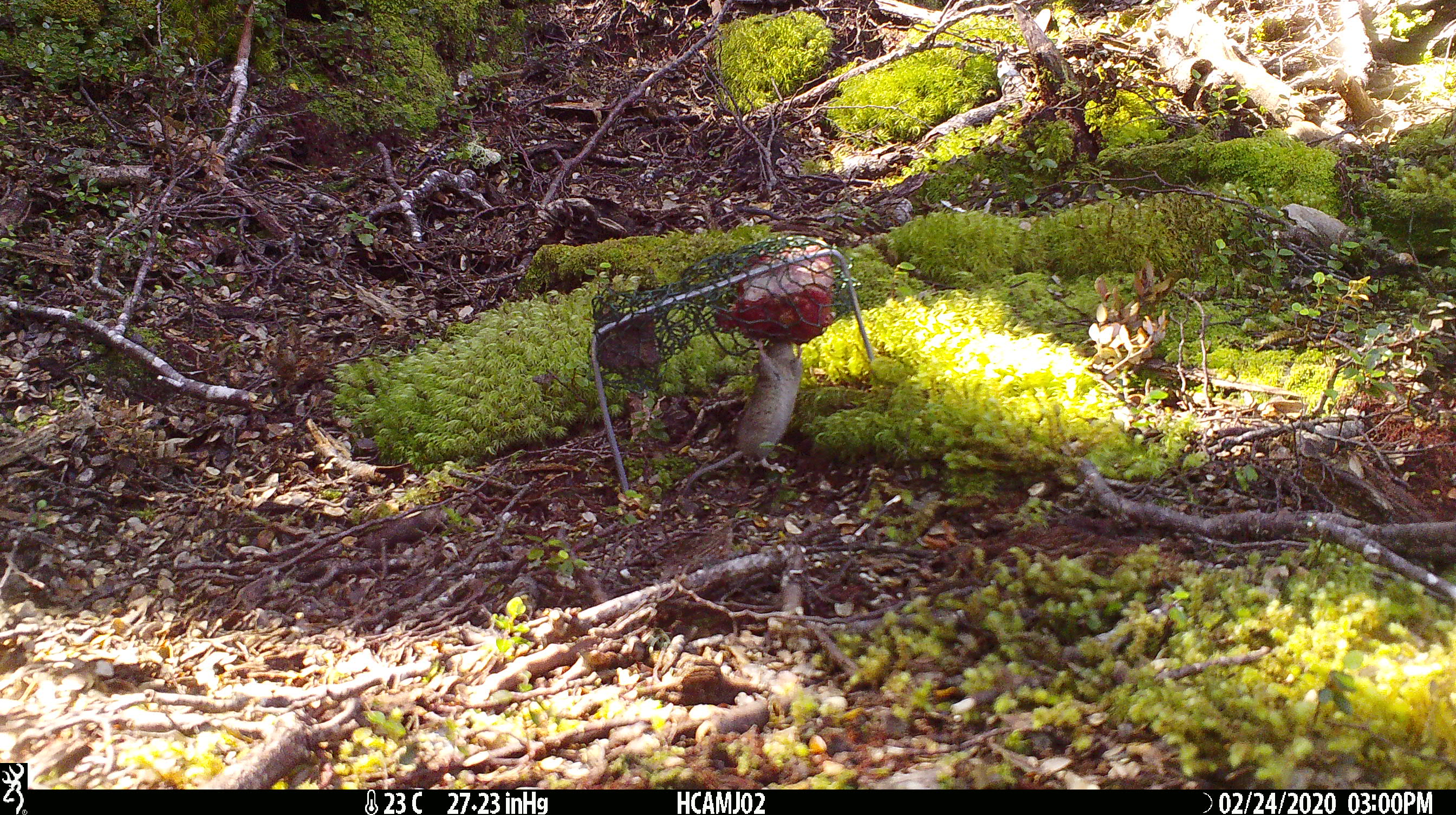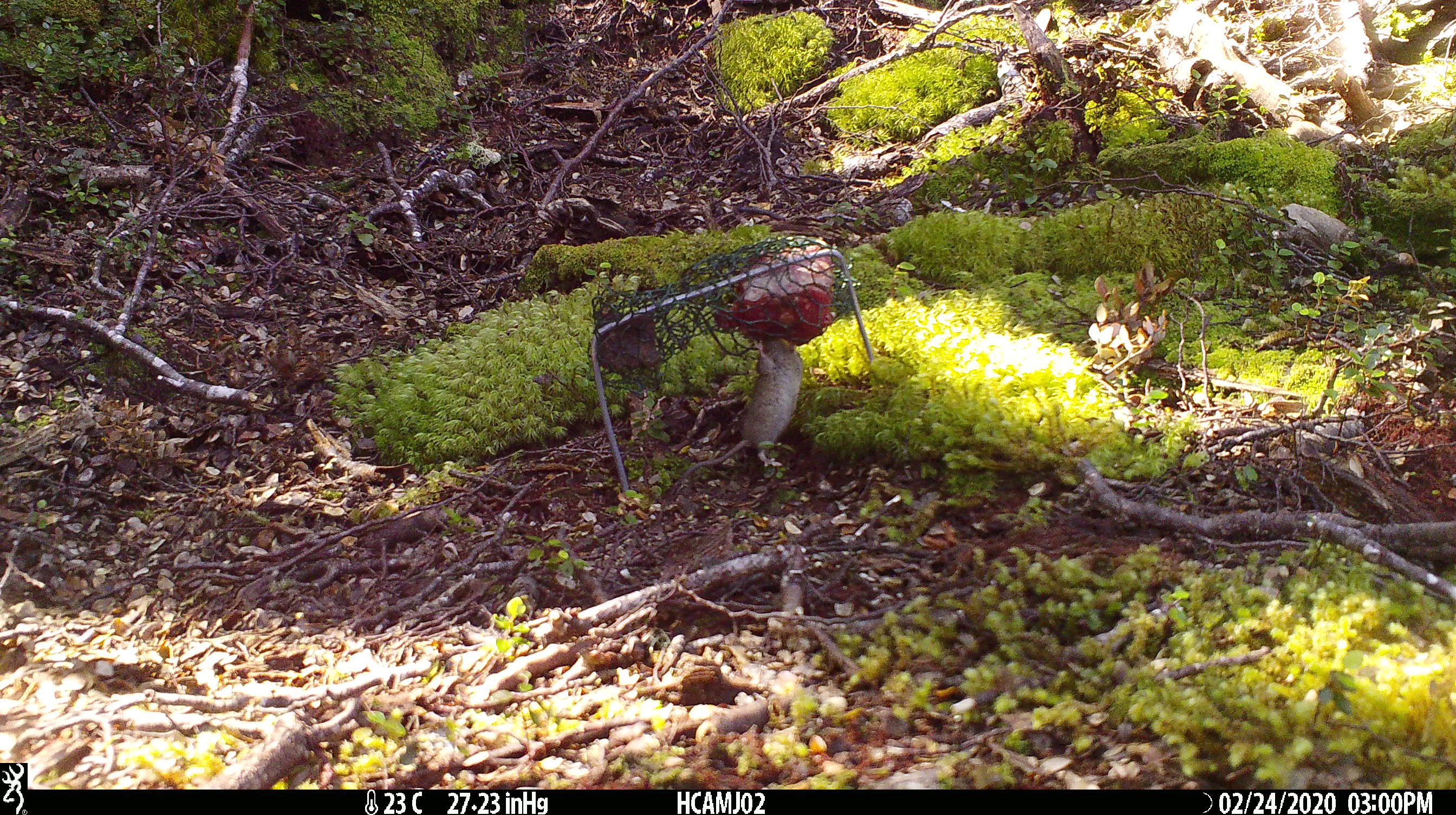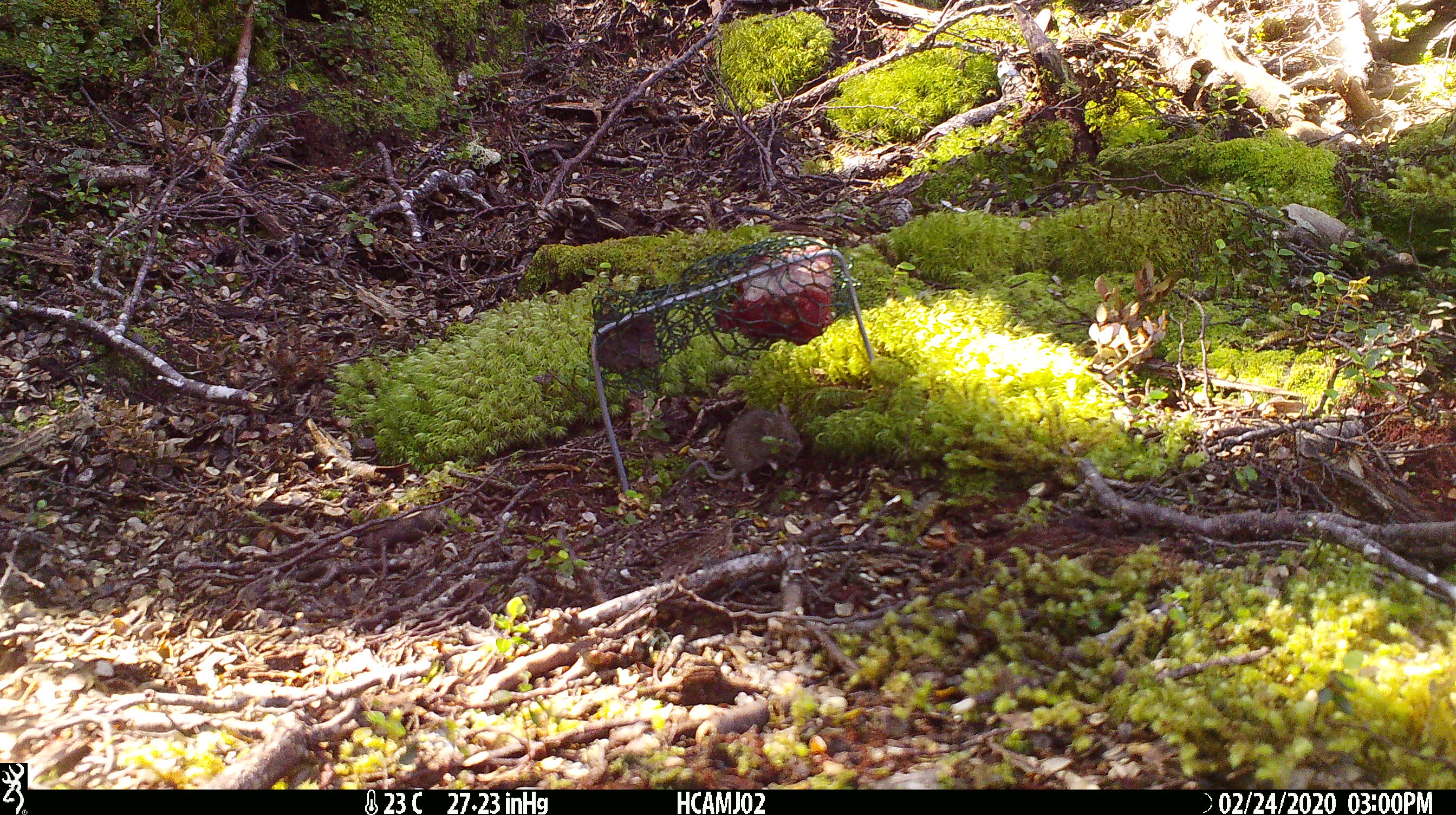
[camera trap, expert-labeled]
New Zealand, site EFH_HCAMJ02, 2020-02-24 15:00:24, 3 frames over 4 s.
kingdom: Animalia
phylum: Chordata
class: Mammalia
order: Rodentia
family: Muridae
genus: Mus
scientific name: Mus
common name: mouse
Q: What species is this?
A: Mouse (Mus).